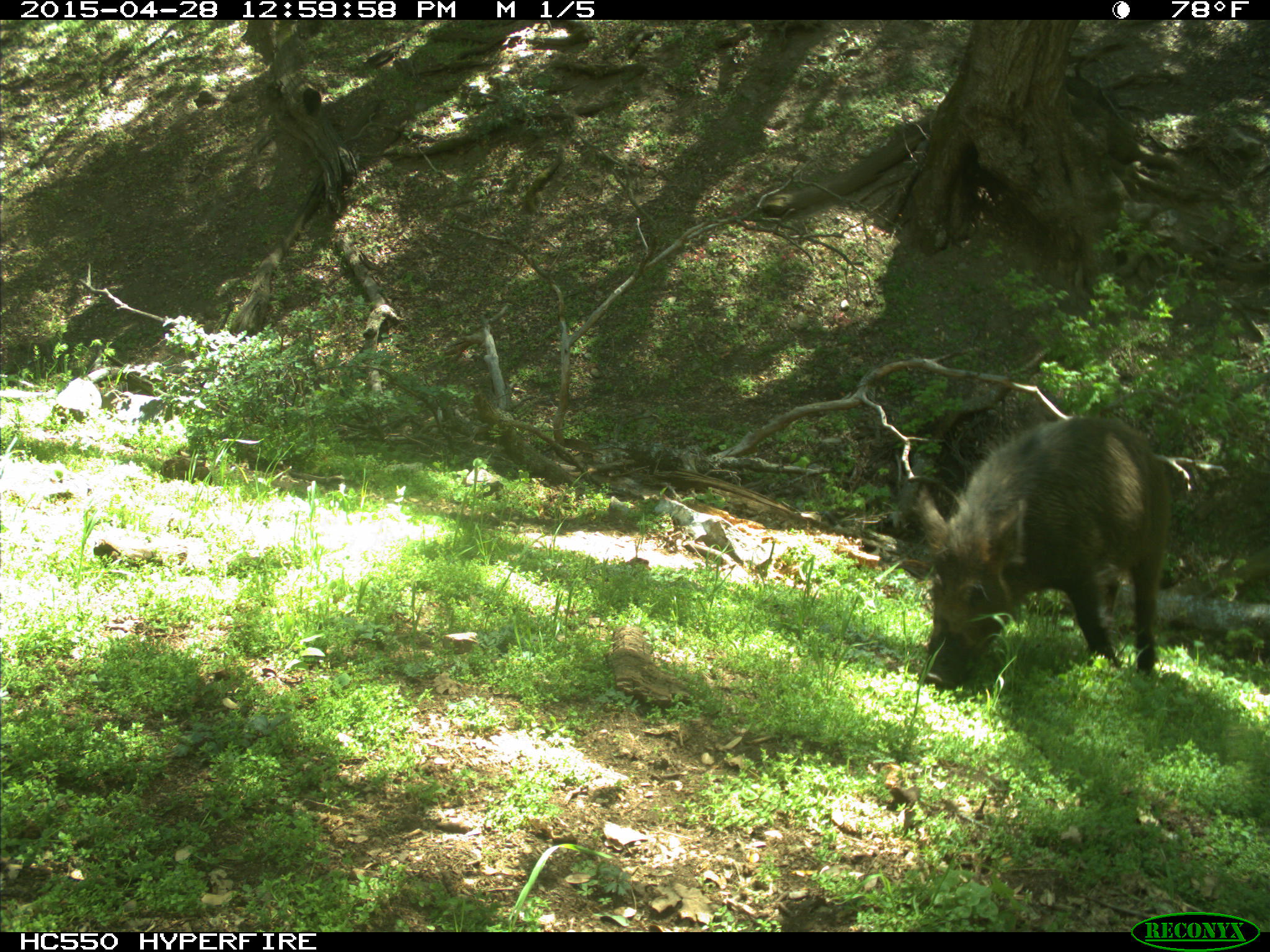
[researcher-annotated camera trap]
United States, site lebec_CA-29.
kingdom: Animalia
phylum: Chordata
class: Mammalia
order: Artiodactyla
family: Suidae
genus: Sus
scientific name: Sus scrofa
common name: wild boar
Sus scrofa (wild boar).